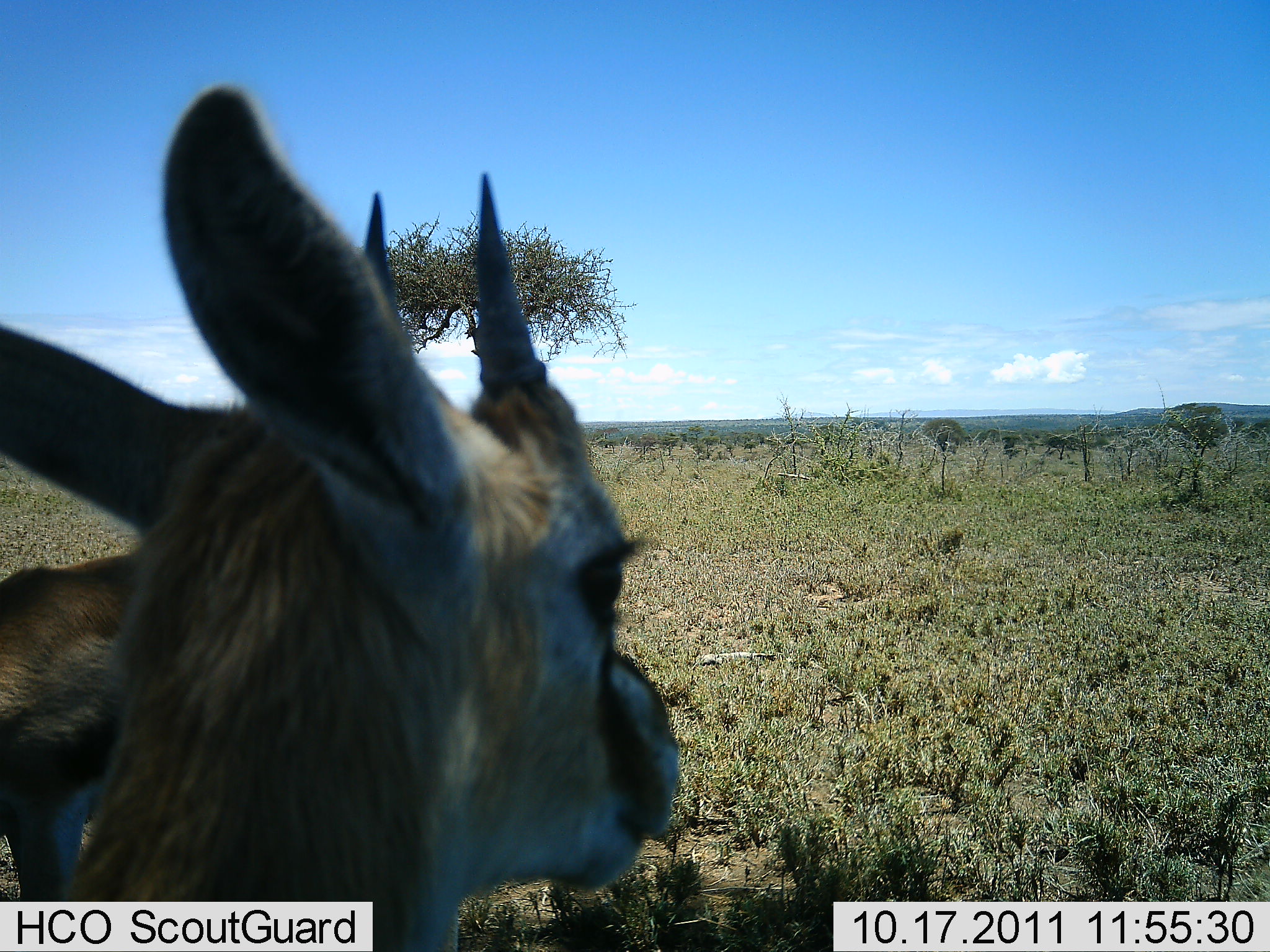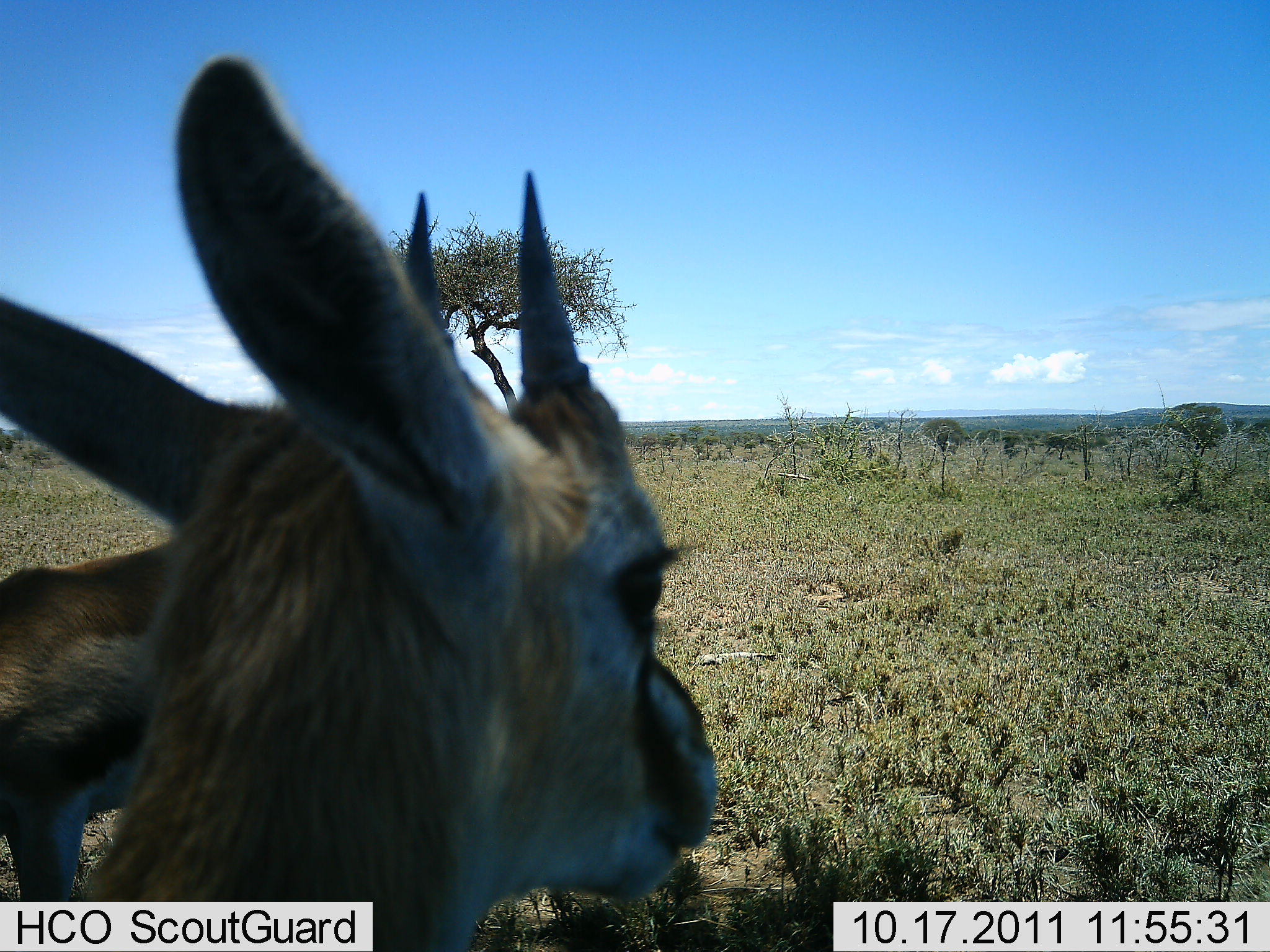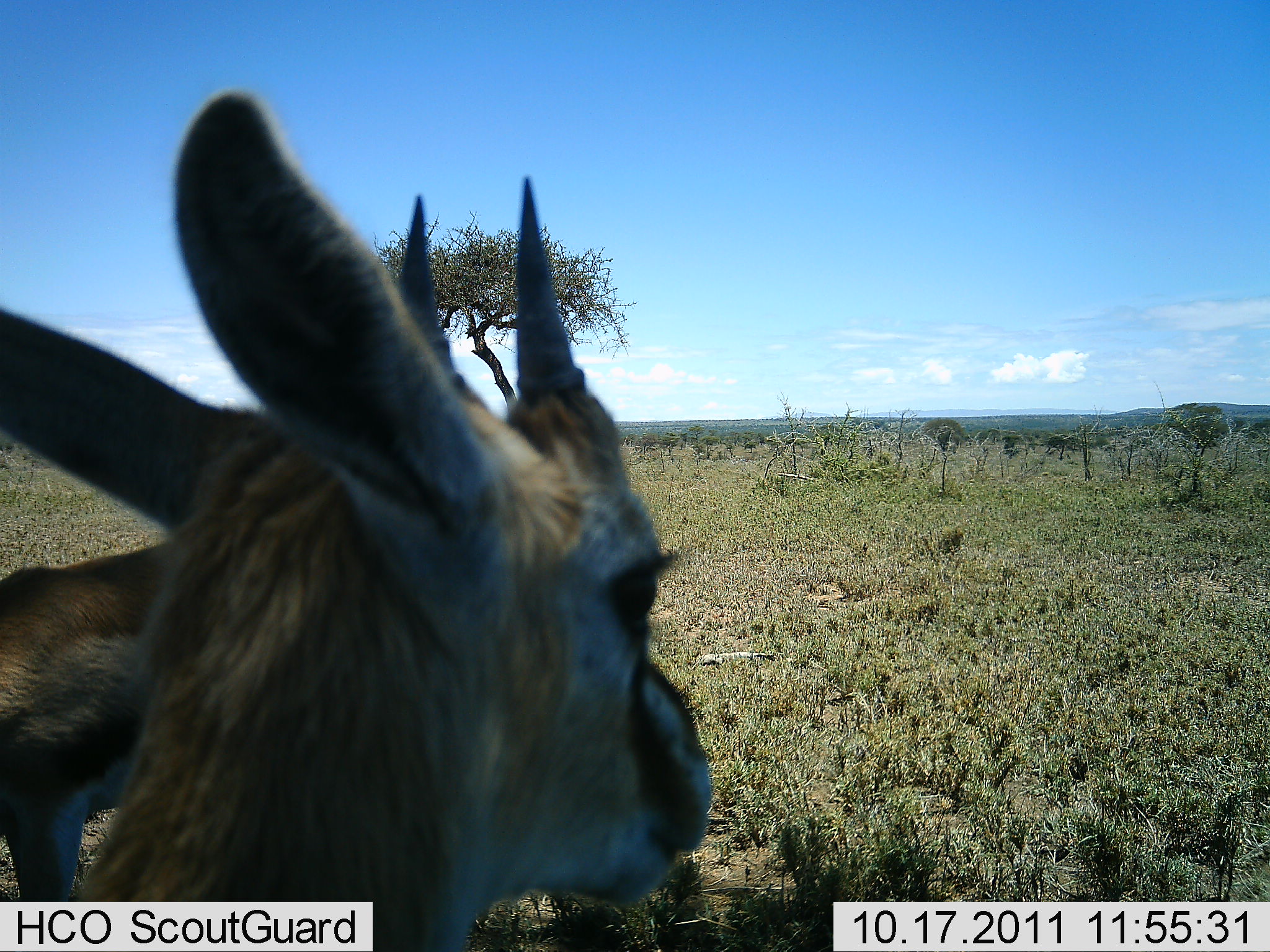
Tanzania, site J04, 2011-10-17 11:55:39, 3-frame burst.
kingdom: Animalia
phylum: Chordata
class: Mammalia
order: Artiodactyla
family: Bovidae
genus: Eudorcas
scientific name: Eudorcas thomsonii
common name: thomson's gazelle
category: gazellethomsons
Gazellethomsons (thomson's gazelle) (Eudorcas thomsonii), count 2. Behavior (volunteer vote fractions): standing 92%, resting 8%, moving 0%, interacting 8%. Young present (vote fraction): 0%. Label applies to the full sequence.